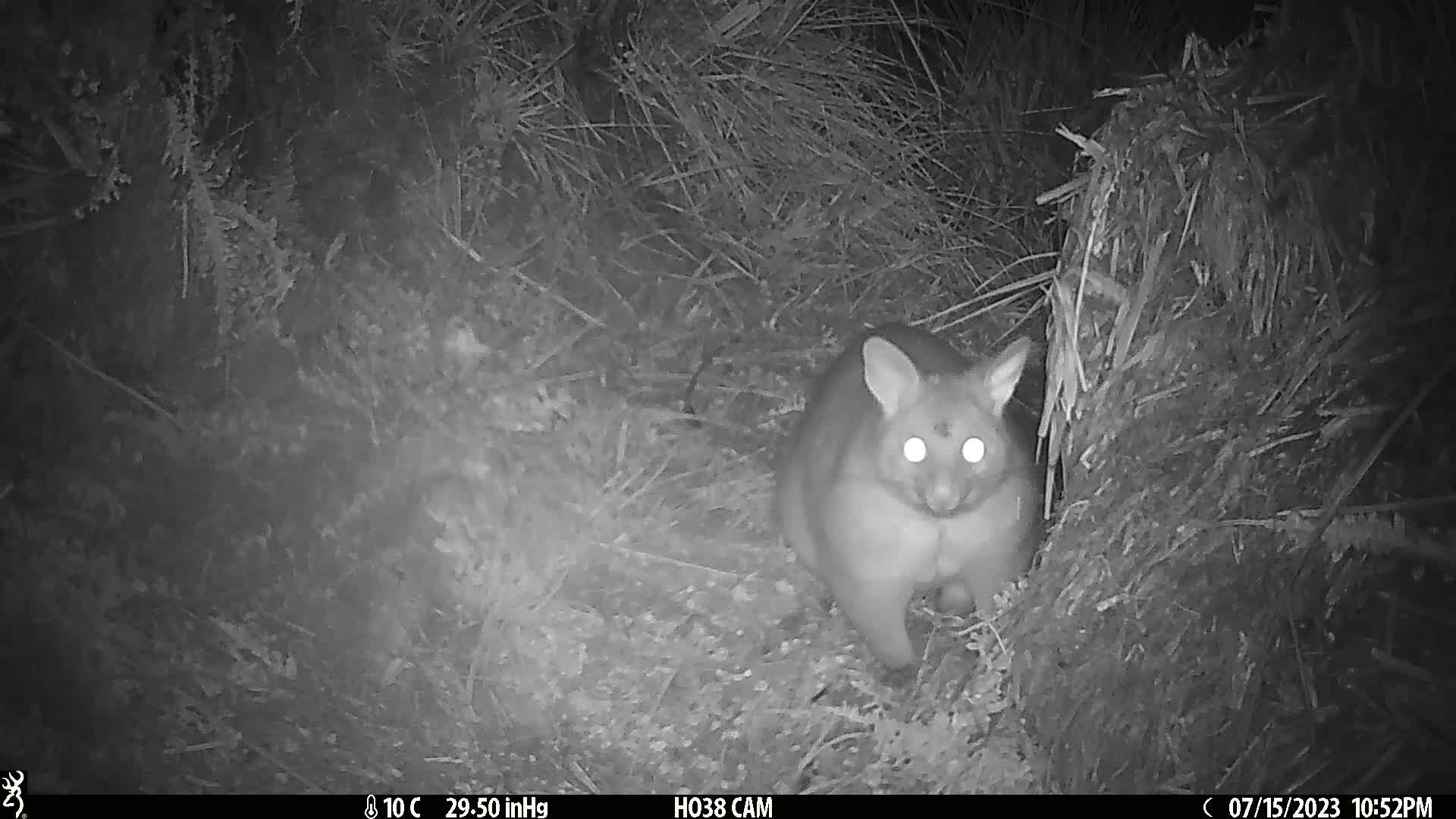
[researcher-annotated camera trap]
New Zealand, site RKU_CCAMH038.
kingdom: Animalia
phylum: Chordata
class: Mammalia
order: Diprotodontia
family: Phalangeridae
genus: Trichosurus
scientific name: Trichosurus vulpecula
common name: common brushtail possum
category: possum